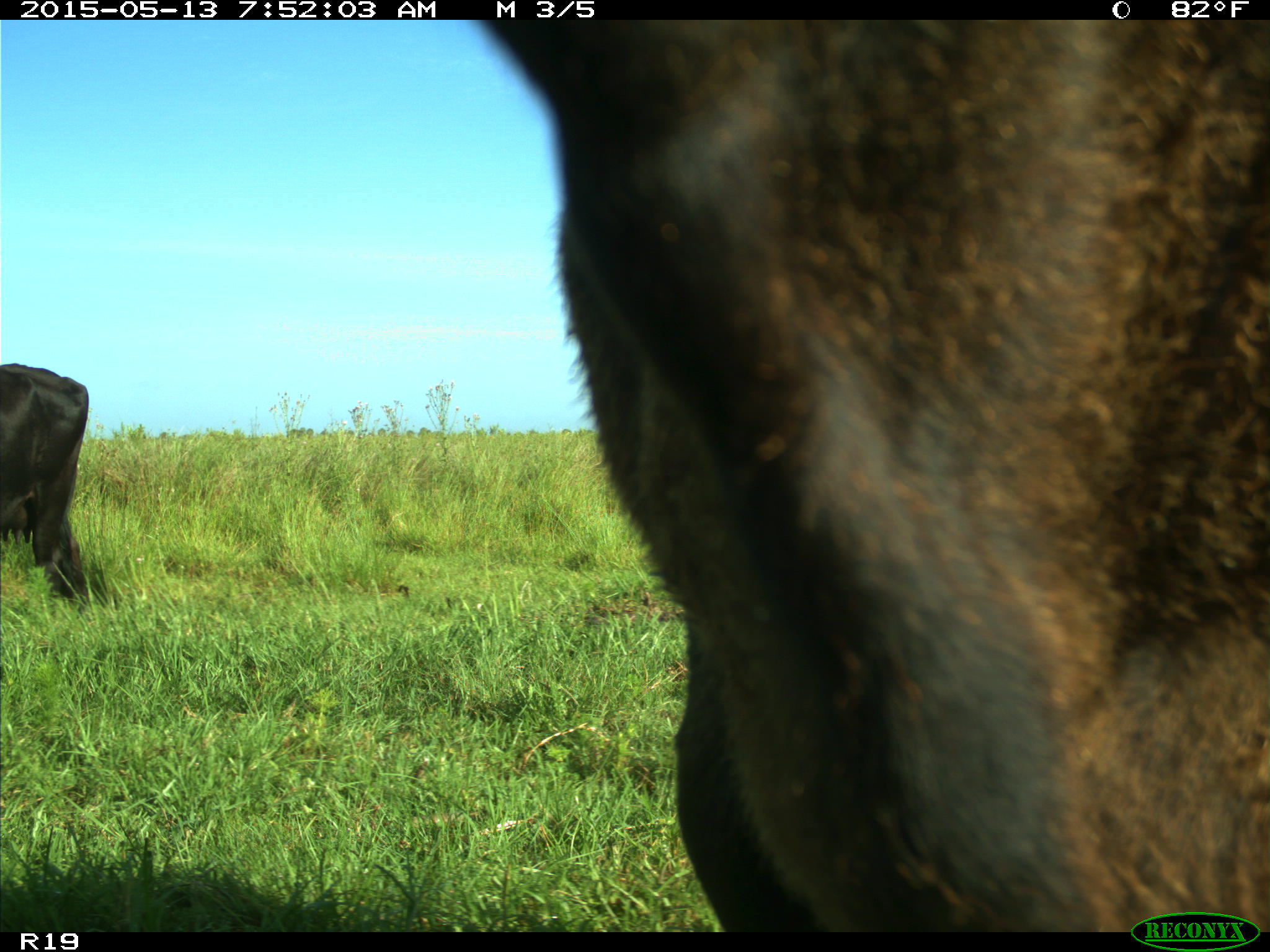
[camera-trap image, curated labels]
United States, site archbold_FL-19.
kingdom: Animalia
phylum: Chordata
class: Mammalia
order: Artiodactyla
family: Bovidae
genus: Bos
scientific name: Bos taurus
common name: domestic cow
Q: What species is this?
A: Bos taurus (domestic cow).